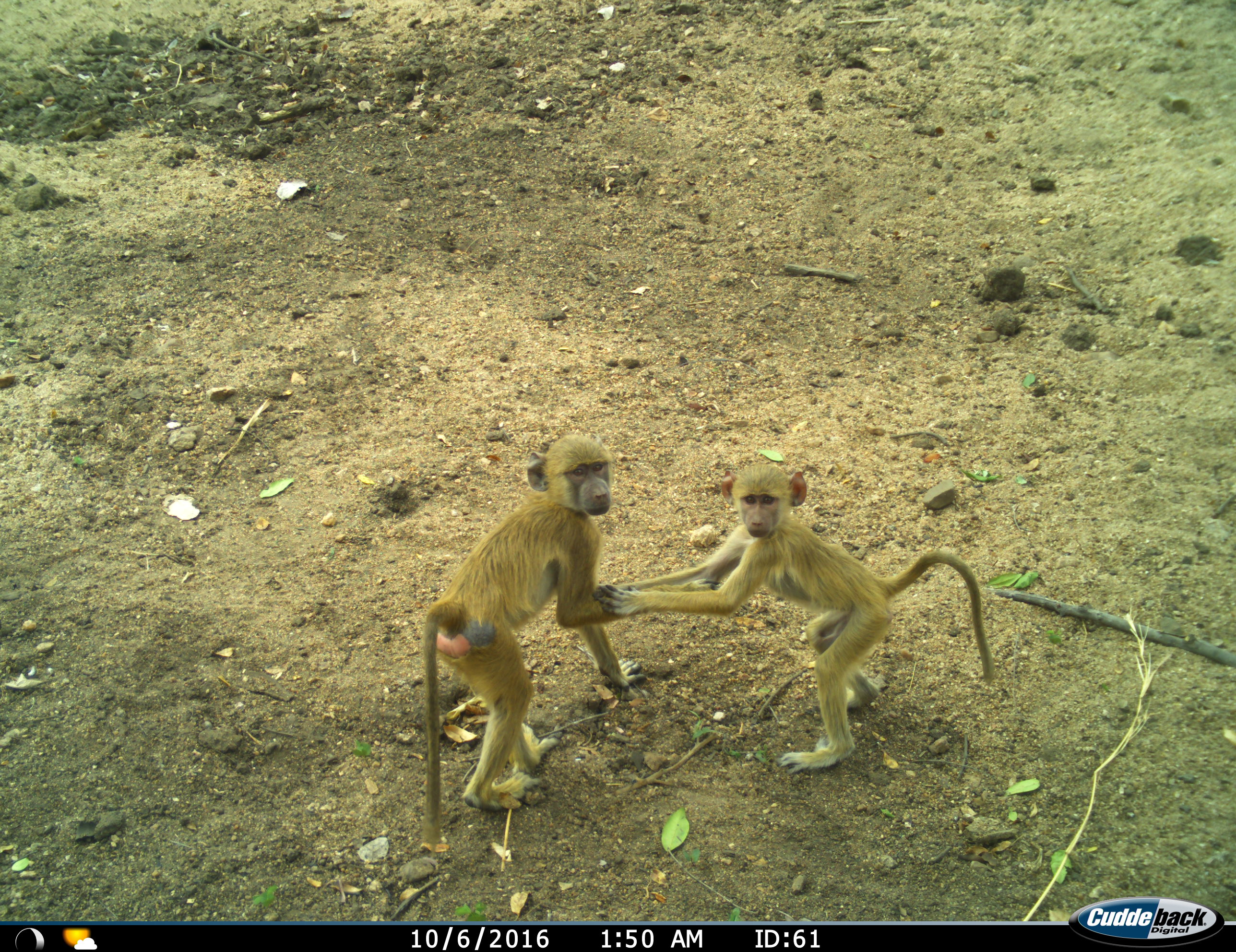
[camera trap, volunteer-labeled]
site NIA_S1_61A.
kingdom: Animalia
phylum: Chordata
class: Mammalia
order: Primates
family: Cercopithecidae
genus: Papio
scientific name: Papio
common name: baboon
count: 2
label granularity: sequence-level